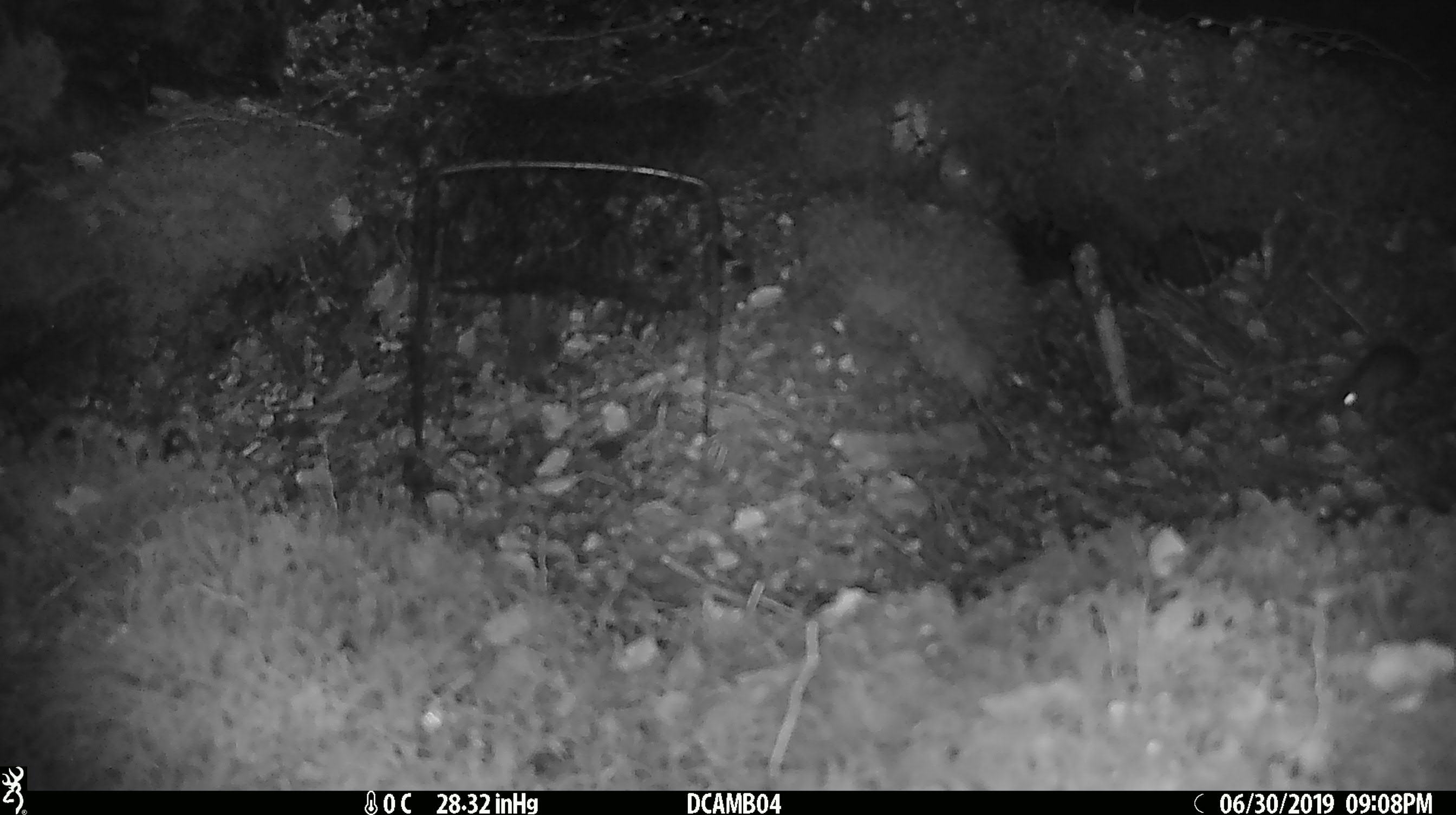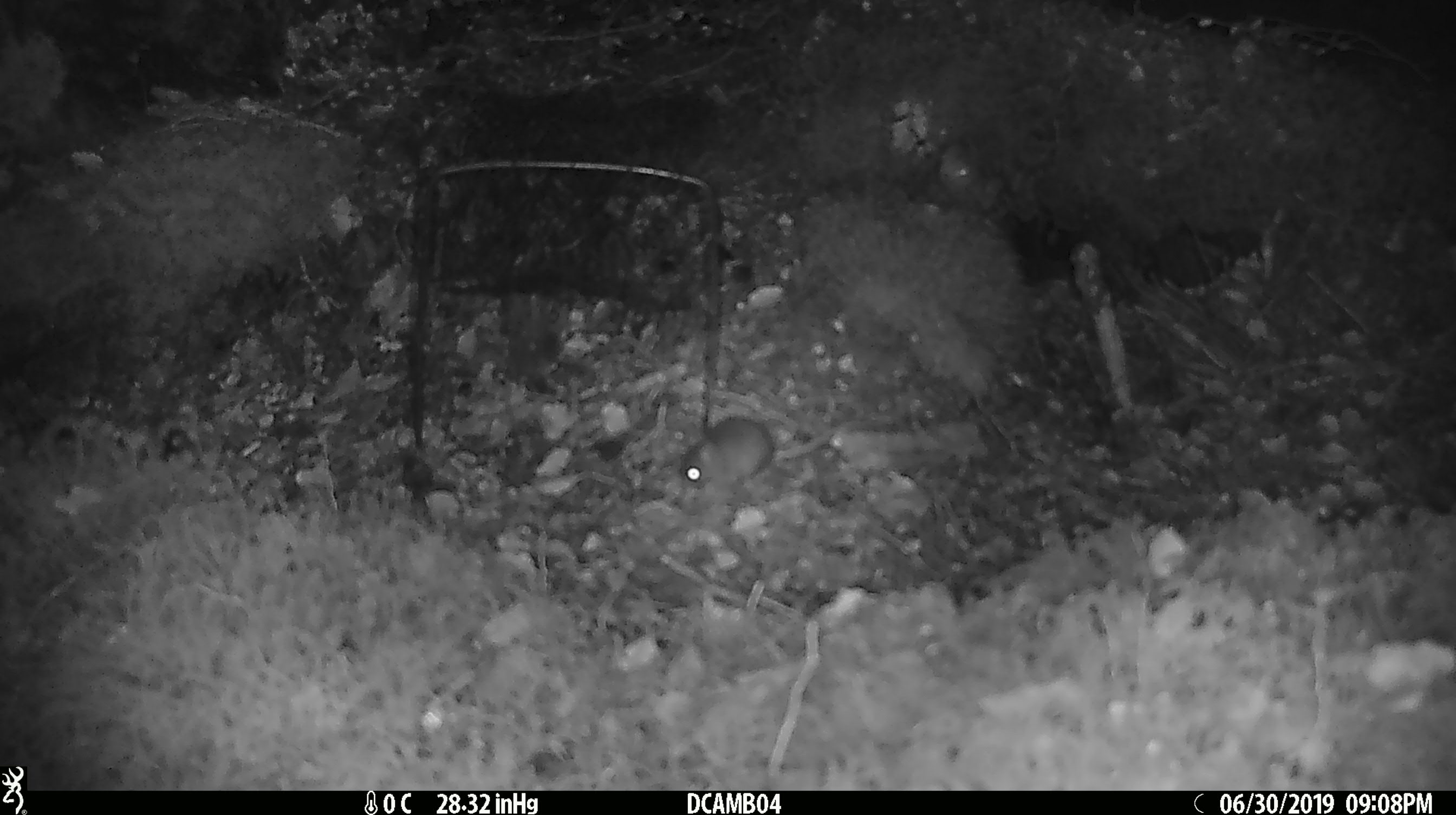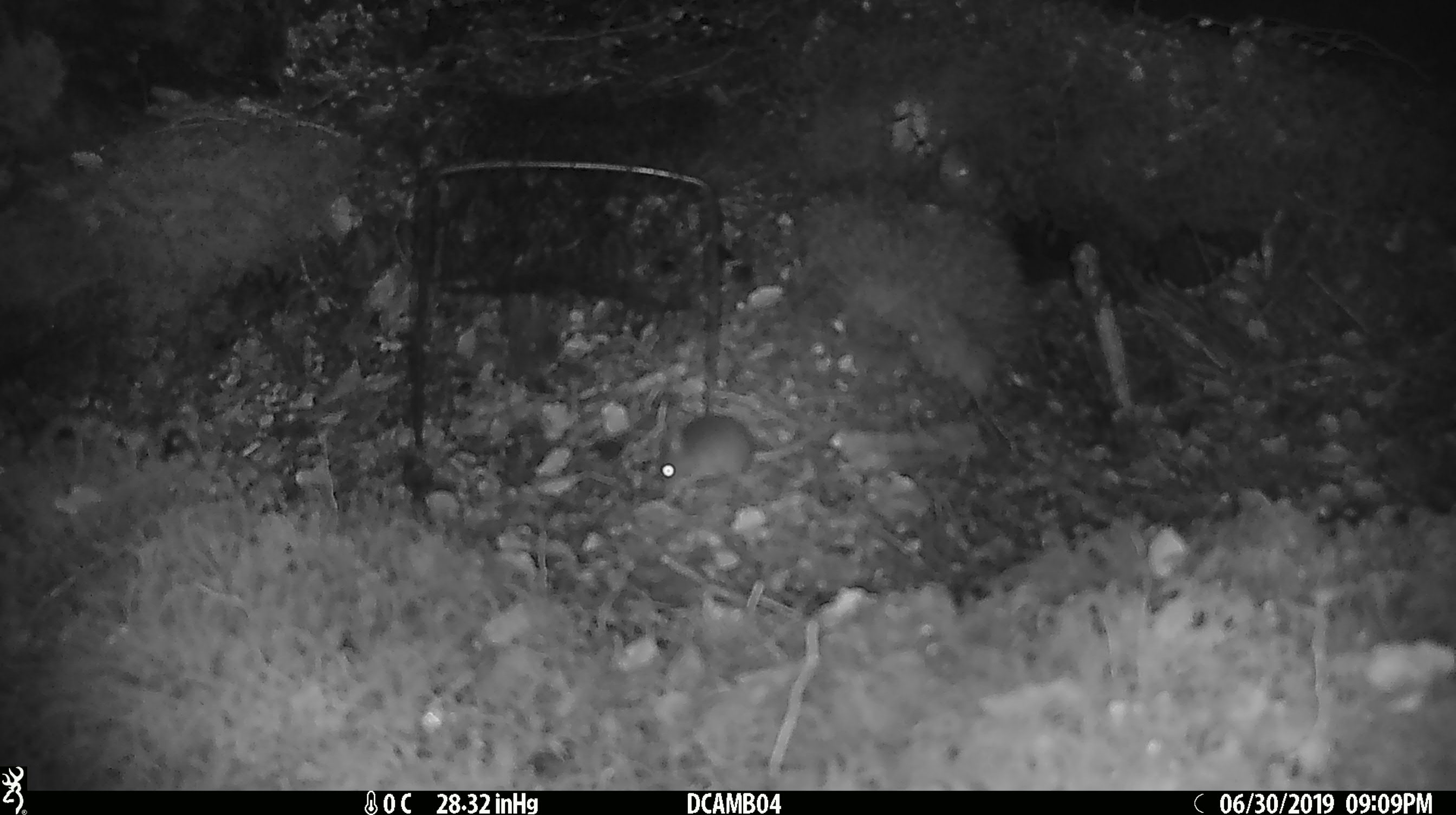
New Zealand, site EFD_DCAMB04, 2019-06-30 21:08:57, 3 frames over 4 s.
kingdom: Animalia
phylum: Chordata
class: Mammalia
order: Rodentia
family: Muridae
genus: Mus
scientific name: Mus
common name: mouse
Mouse (Mus).